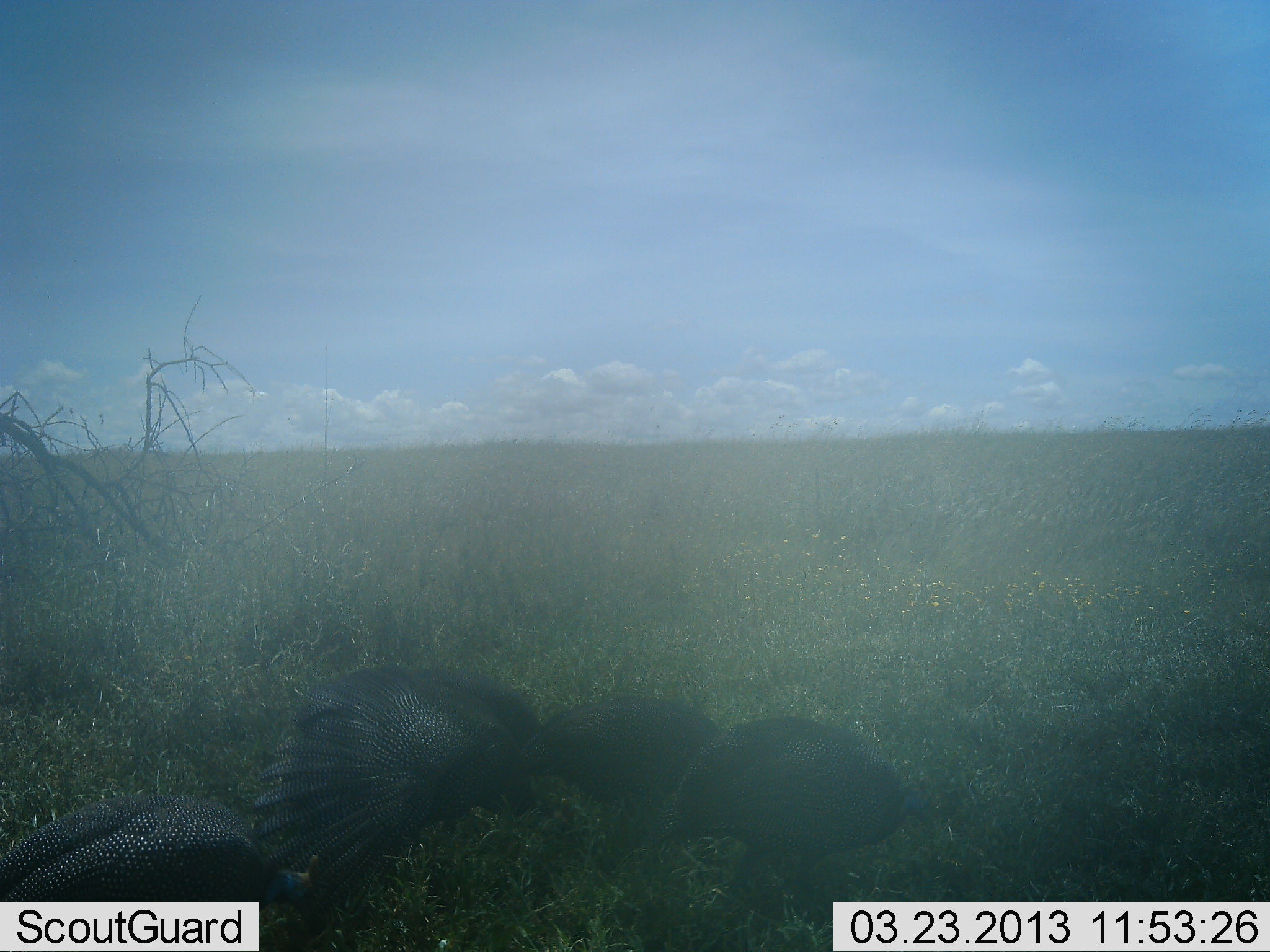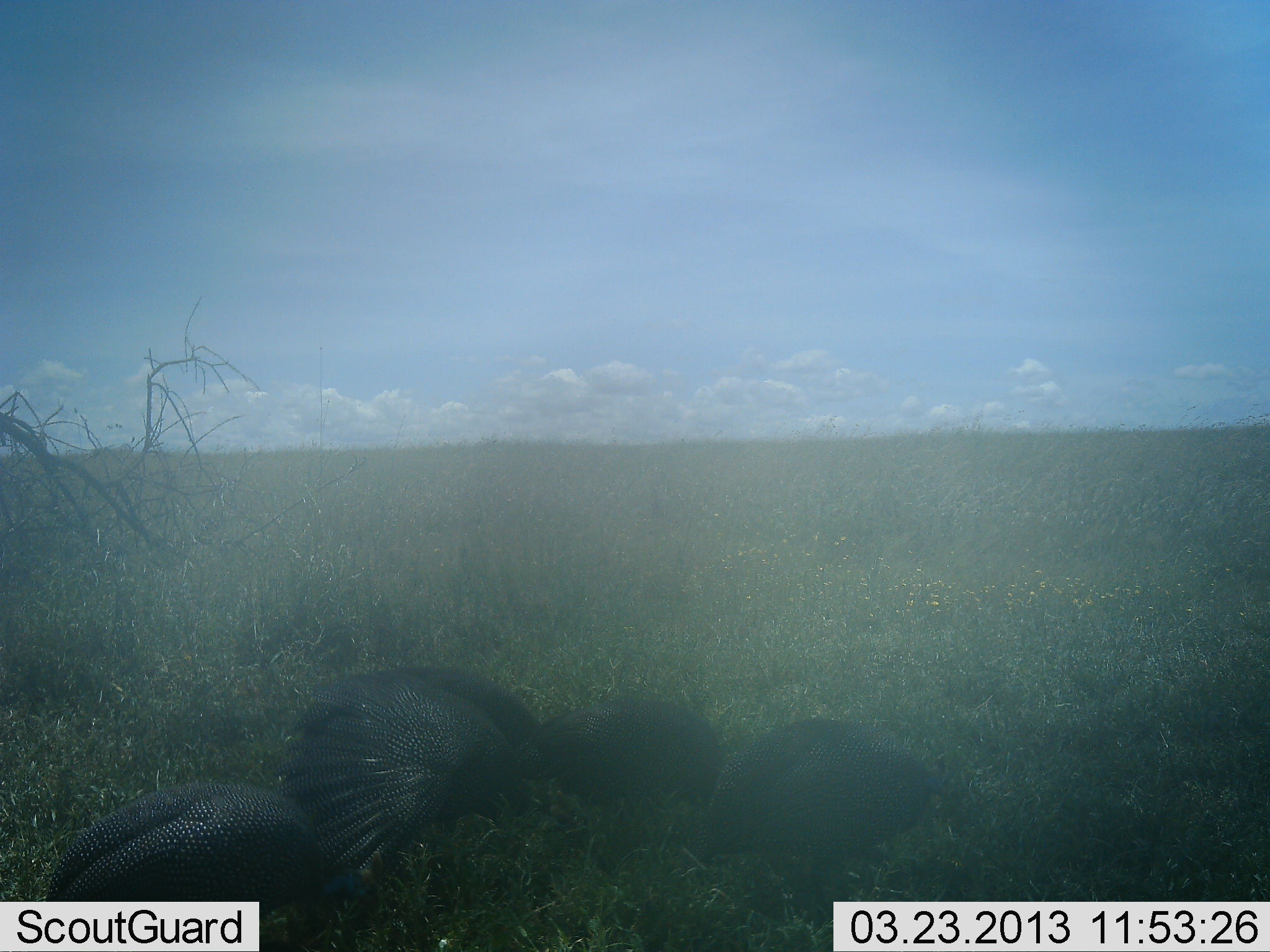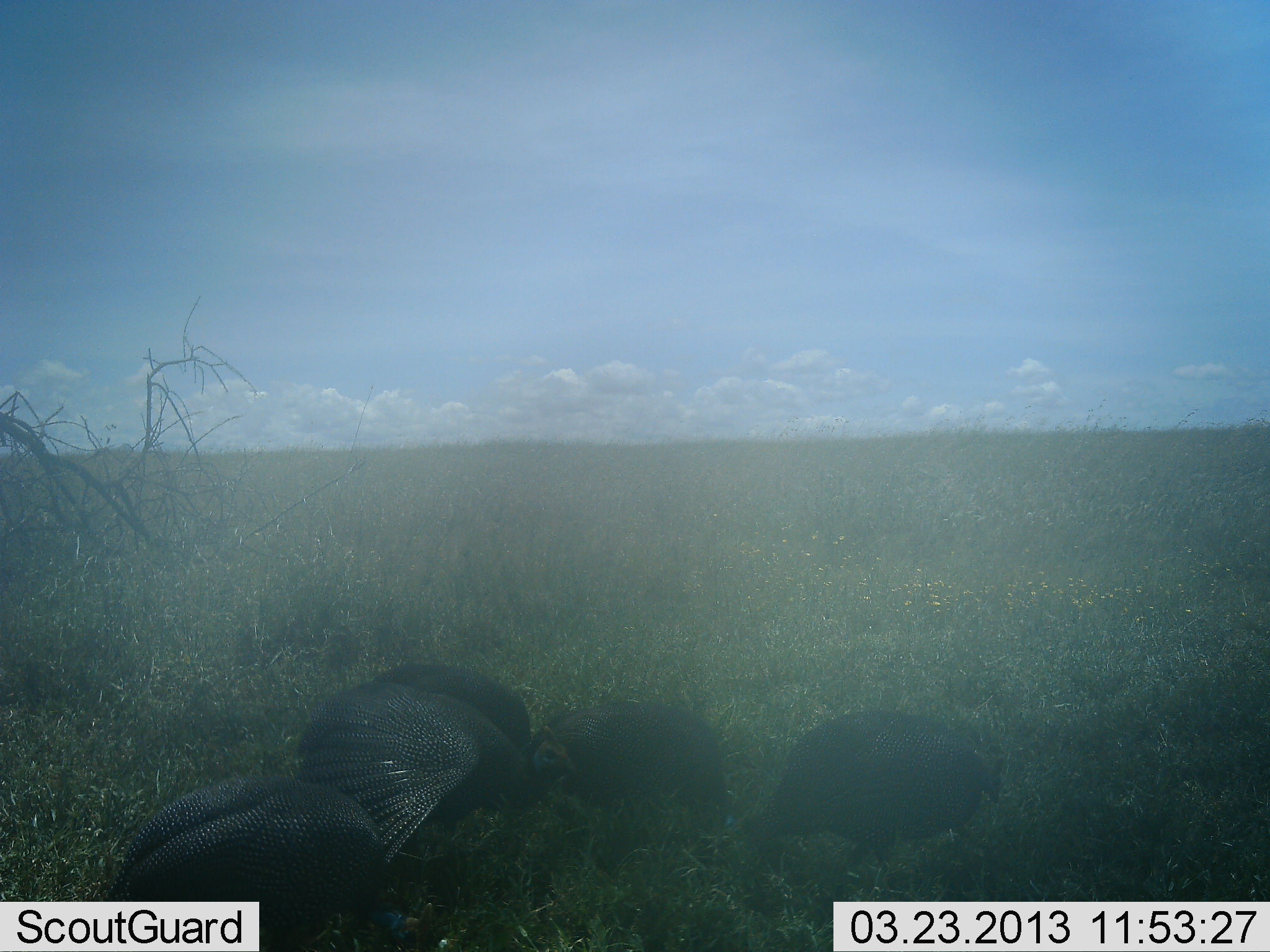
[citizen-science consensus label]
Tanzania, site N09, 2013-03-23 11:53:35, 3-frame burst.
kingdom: Animalia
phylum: Chordata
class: Aves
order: Galliformes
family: Numididae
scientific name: Numididae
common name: guinea fowl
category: guineafowl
Guineafowl (guinea fowl) (Numididae), count 4. Behavior (volunteer vote fractions): standing 25%, resting 3%, moving 38%, interacting 9%. Young present (vote fraction): 0%. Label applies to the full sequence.